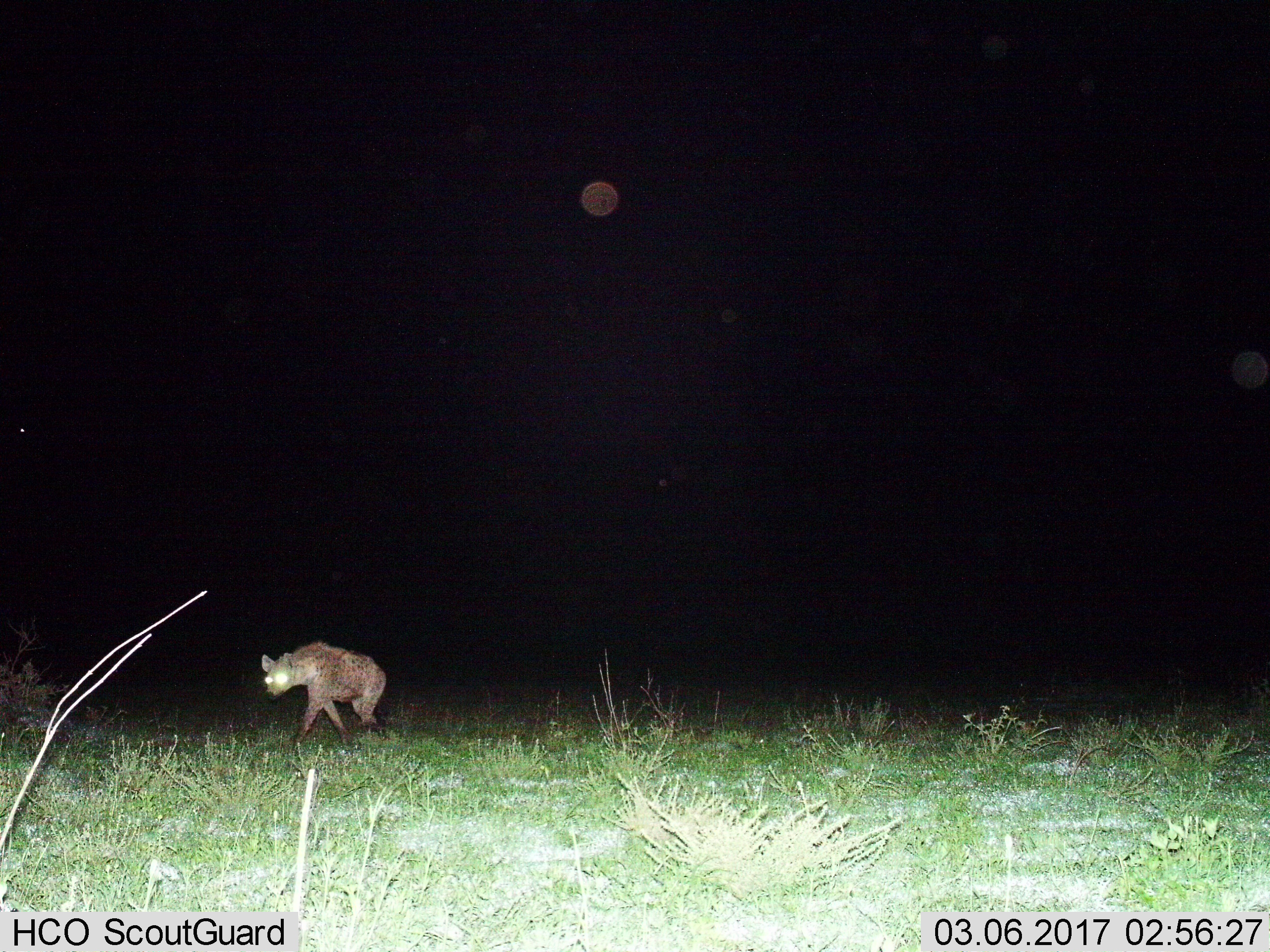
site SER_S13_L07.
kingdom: Animalia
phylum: Chordata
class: Mammalia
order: Carnivora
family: Hyaenidae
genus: Crocuta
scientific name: Crocuta crocuta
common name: spotted hyena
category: hyenaspotted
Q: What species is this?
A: Hyenaspotted (spotted hyena) (Crocuta crocuta).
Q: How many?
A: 1.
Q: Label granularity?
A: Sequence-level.